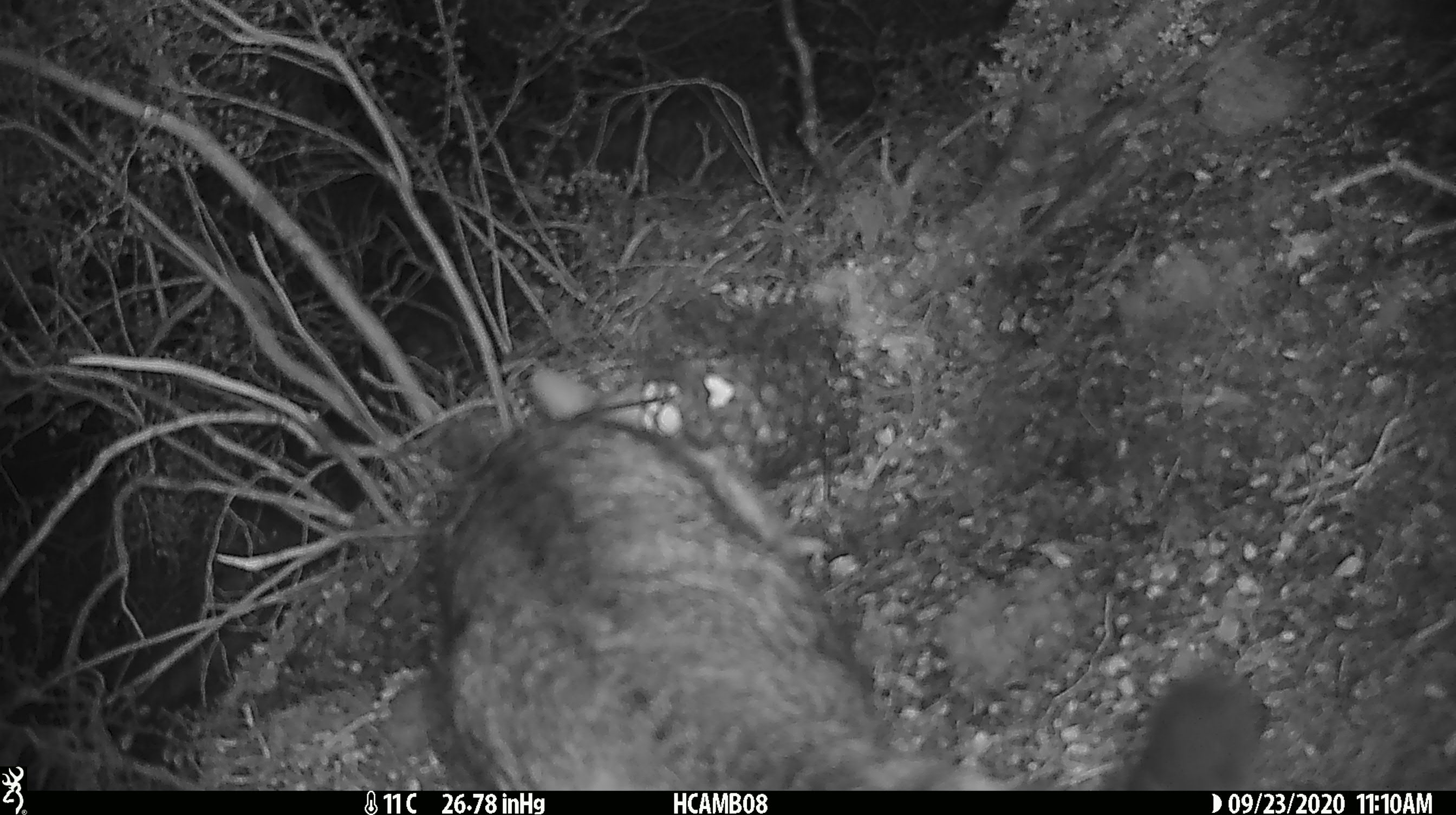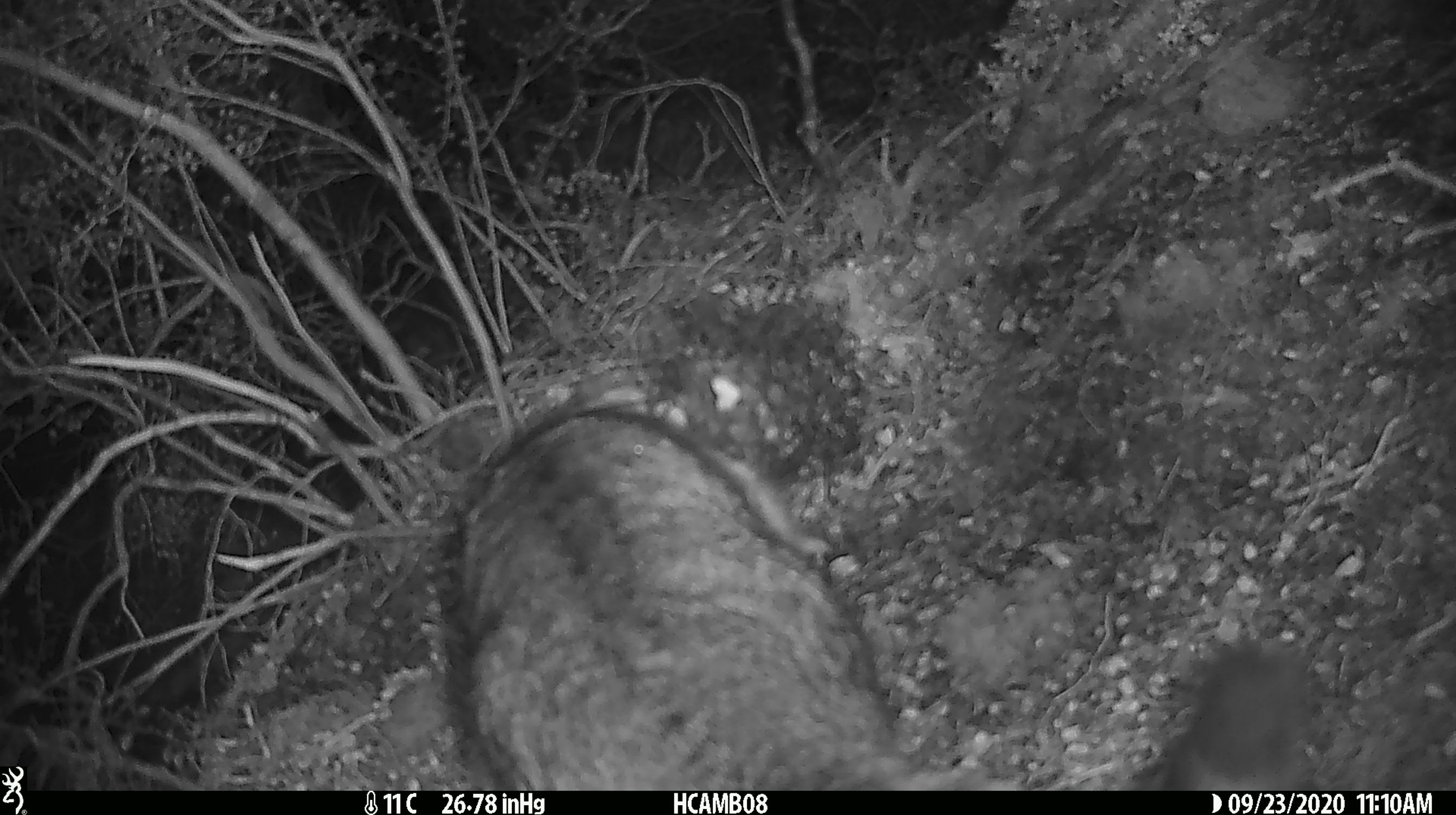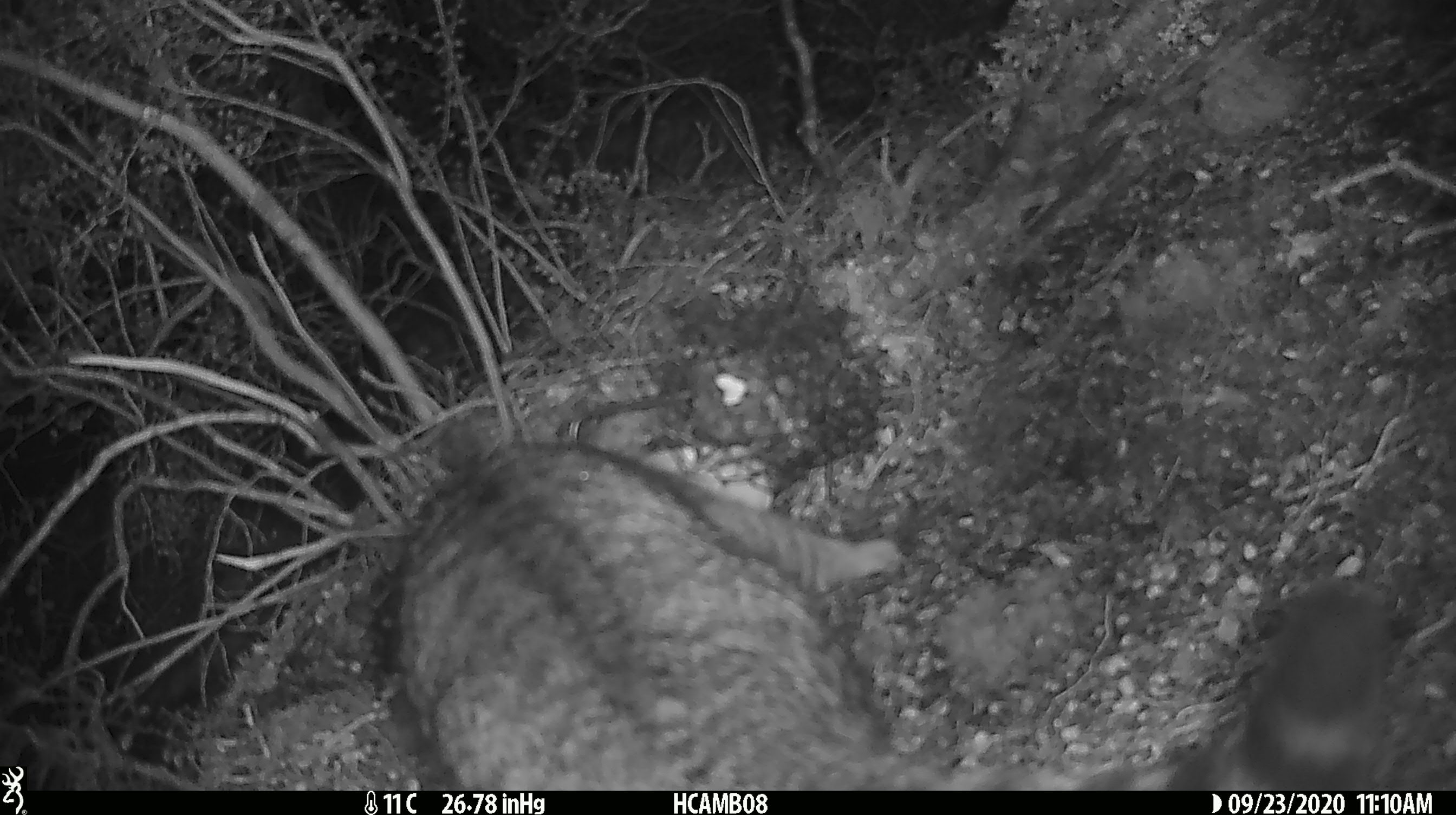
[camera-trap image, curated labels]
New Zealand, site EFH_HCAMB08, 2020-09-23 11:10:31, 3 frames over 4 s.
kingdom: Animalia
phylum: Chordata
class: Mammalia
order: Carnivora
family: Felidae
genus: Felis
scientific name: Felis catus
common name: domestic cat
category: cat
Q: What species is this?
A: Cat (domestic cat) (Felis catus).